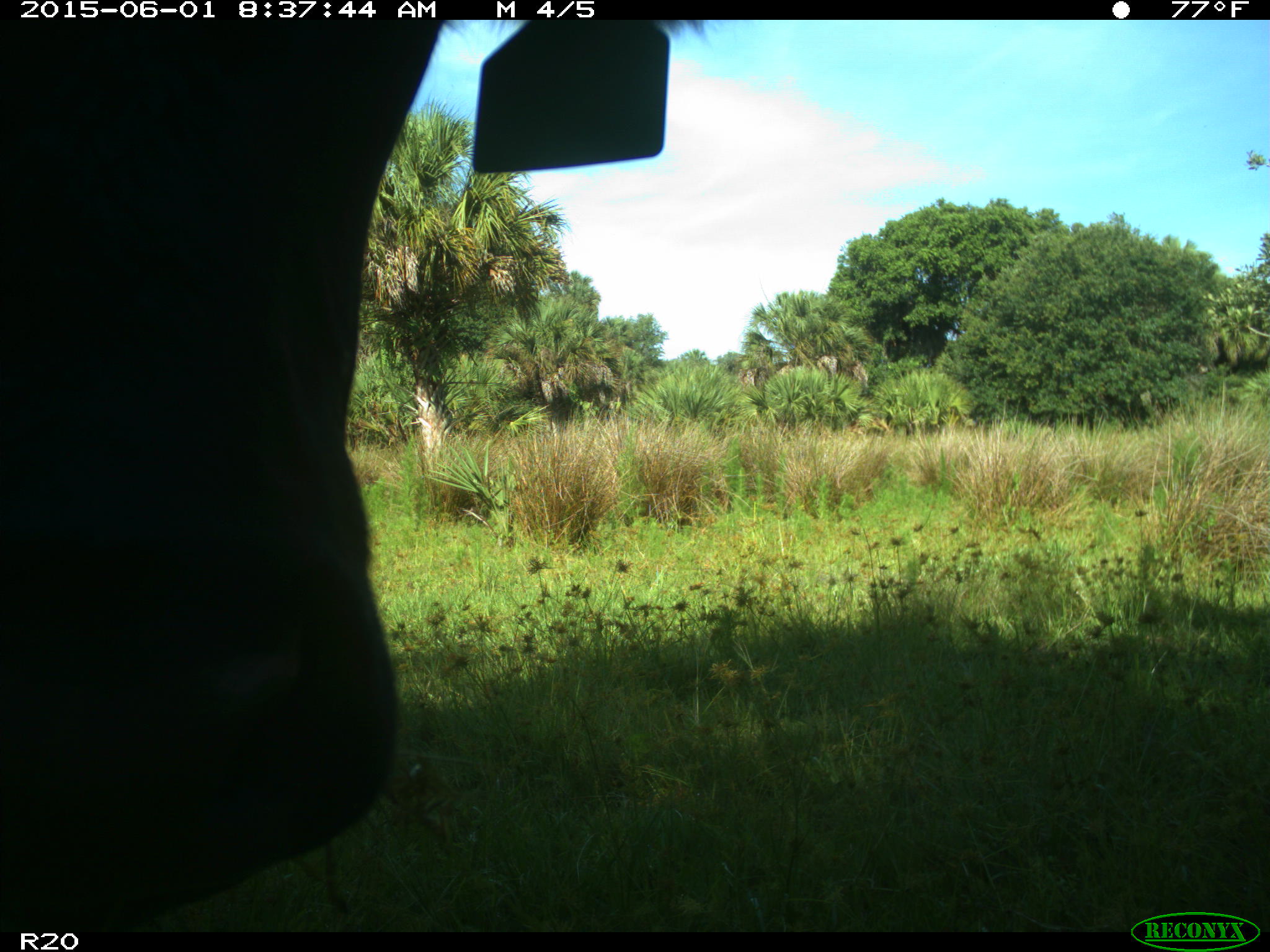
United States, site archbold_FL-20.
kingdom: Animalia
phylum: Chordata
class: Mammalia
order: Artiodactyla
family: Bovidae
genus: Bos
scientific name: Bos taurus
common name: domestic cow